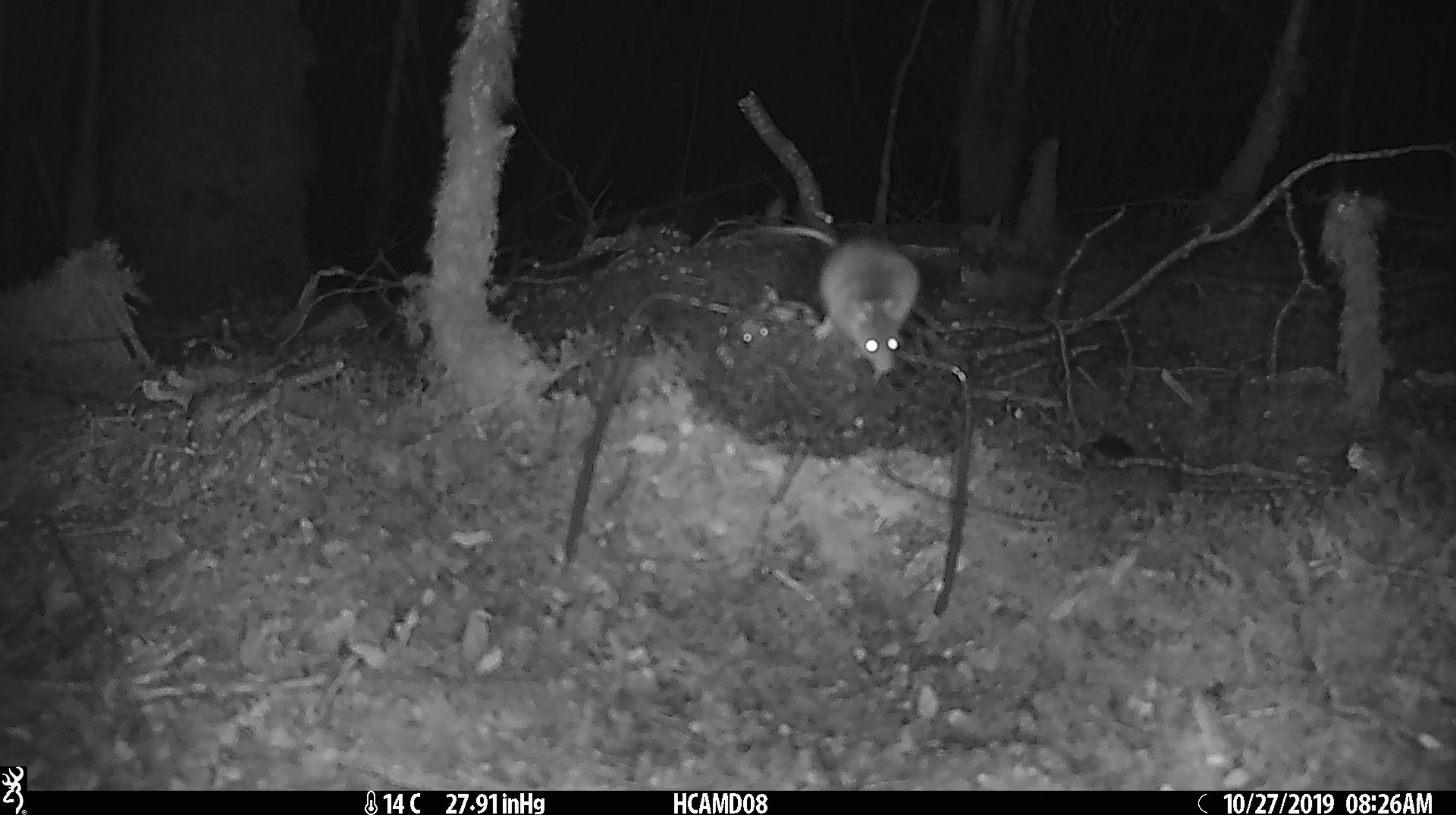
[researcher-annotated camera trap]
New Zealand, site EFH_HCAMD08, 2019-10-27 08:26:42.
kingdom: Animalia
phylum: Chordata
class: Mammalia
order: Rodentia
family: Muridae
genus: Mus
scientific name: Mus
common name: mouse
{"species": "mouse (Mus)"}